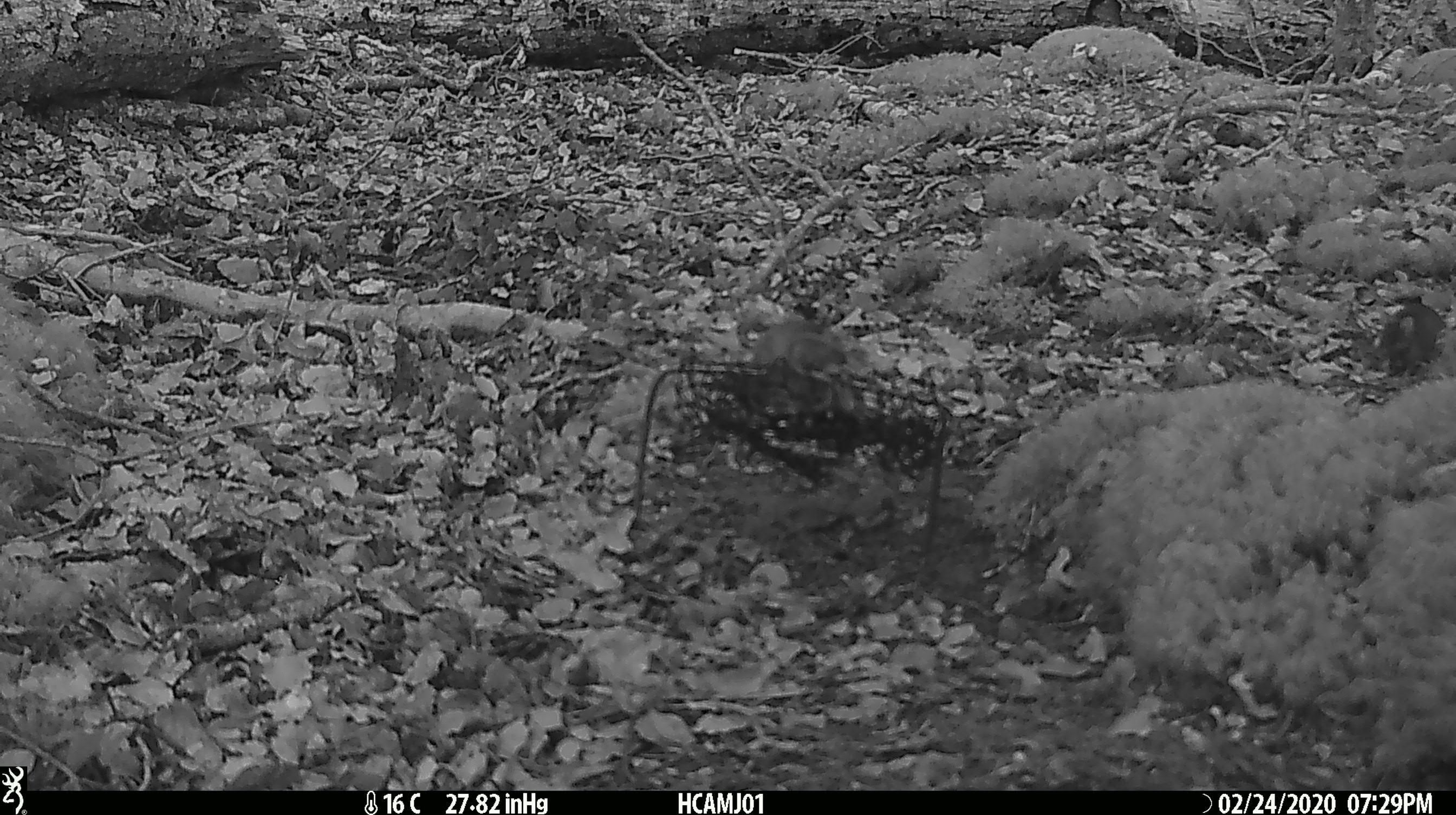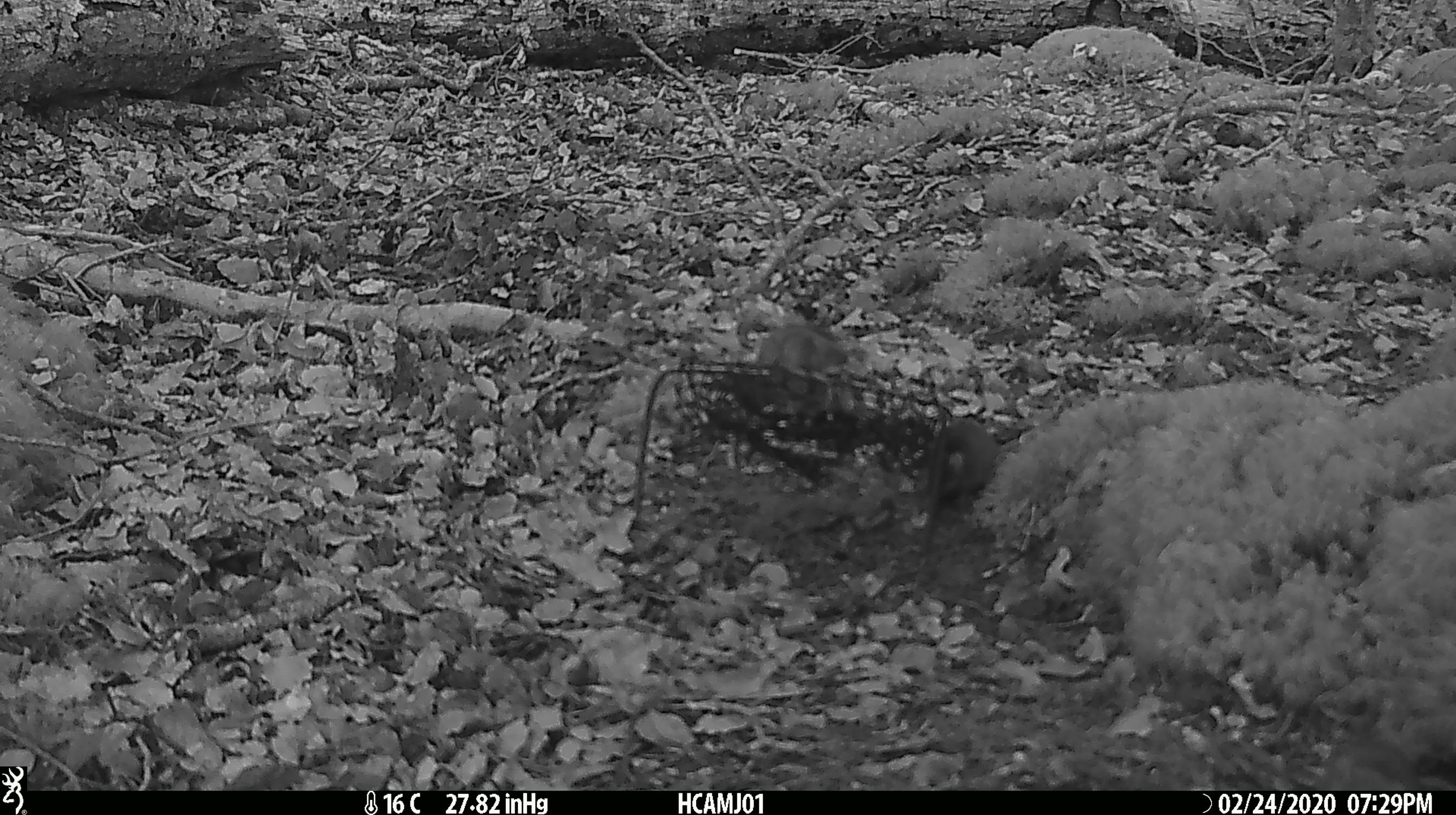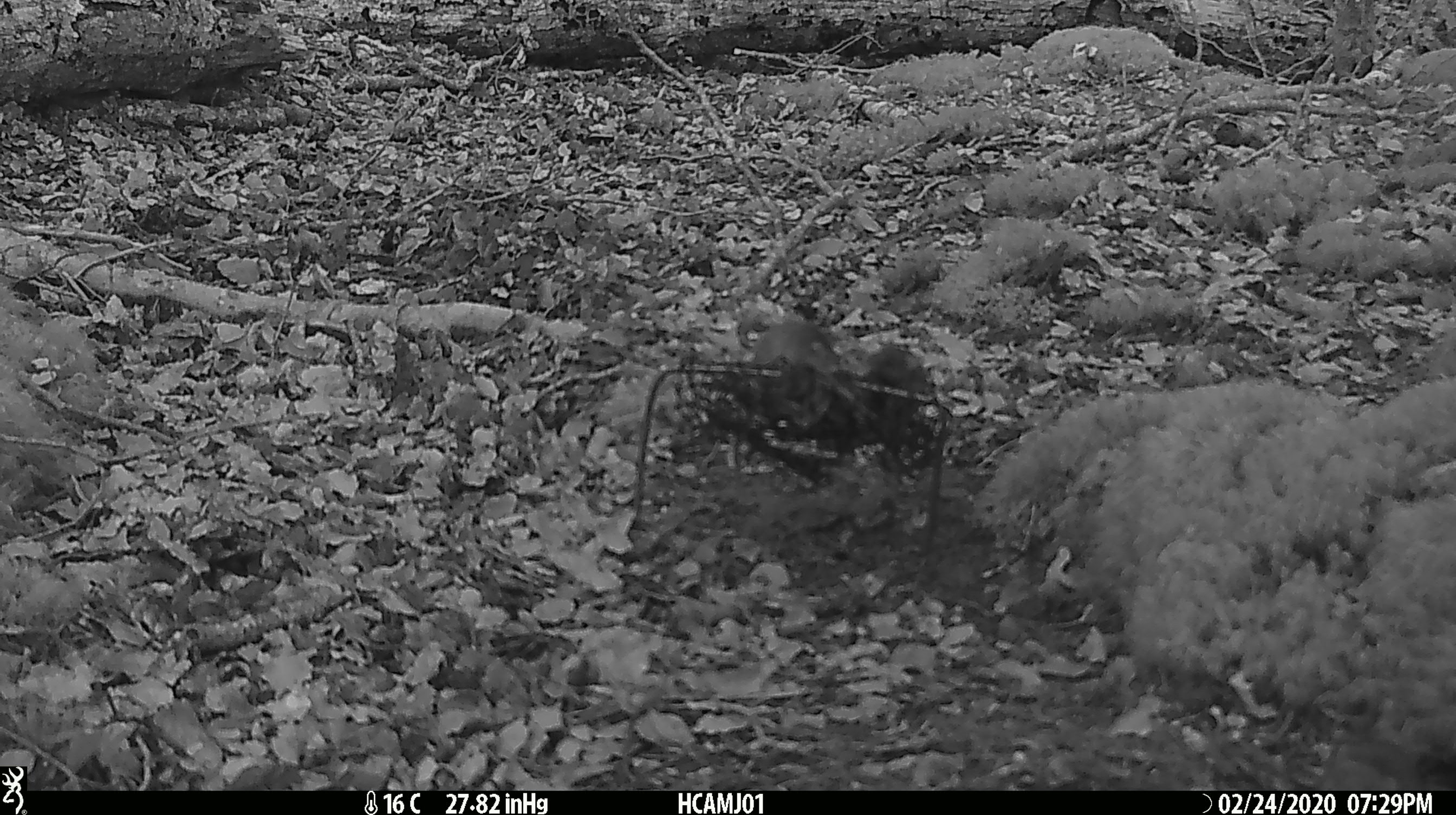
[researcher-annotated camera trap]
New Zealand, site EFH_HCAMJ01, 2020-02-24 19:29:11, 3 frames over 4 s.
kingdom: Animalia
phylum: Chordata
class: Mammalia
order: Rodentia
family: Muridae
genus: Mus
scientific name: Mus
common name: mouse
Mouse (Mus).